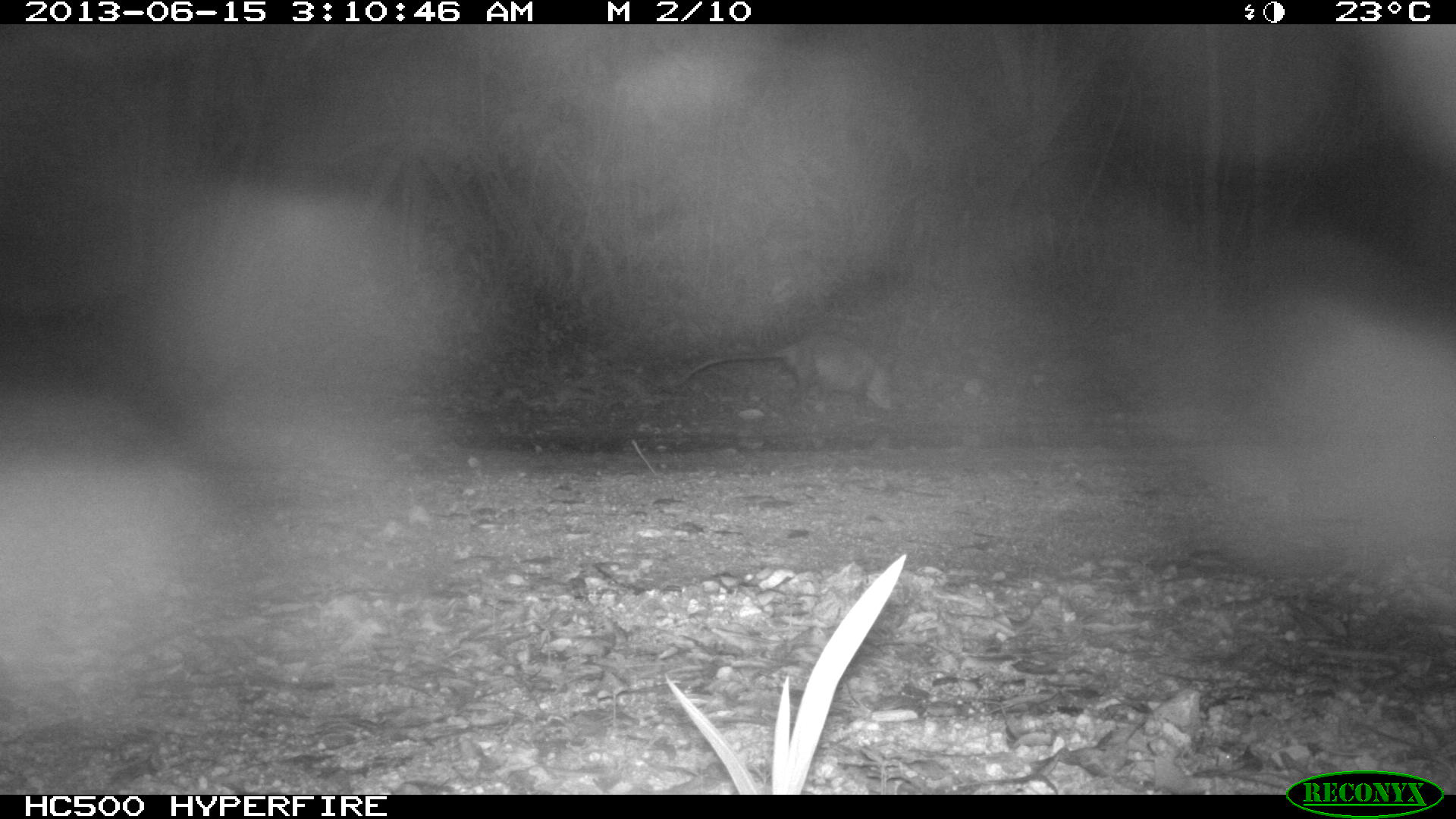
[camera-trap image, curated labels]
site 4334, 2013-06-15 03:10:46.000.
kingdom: Animalia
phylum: Chordata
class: Mammalia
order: Didelphimorphia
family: Didelphidae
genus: Didelphis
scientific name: Didelphis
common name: american opossums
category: didelphis sp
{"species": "didelphis sp (american opossums) (Didelphis)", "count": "1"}